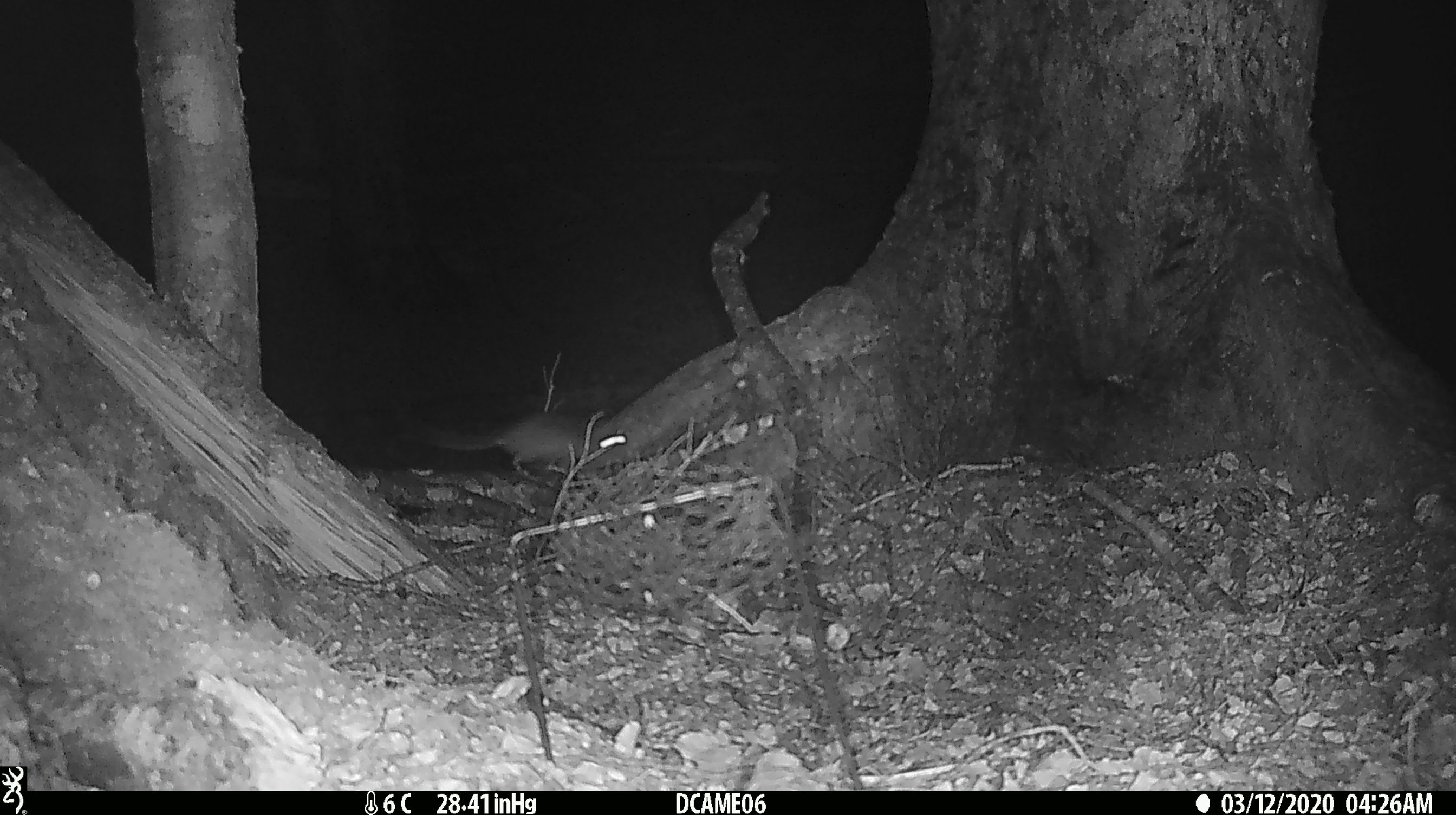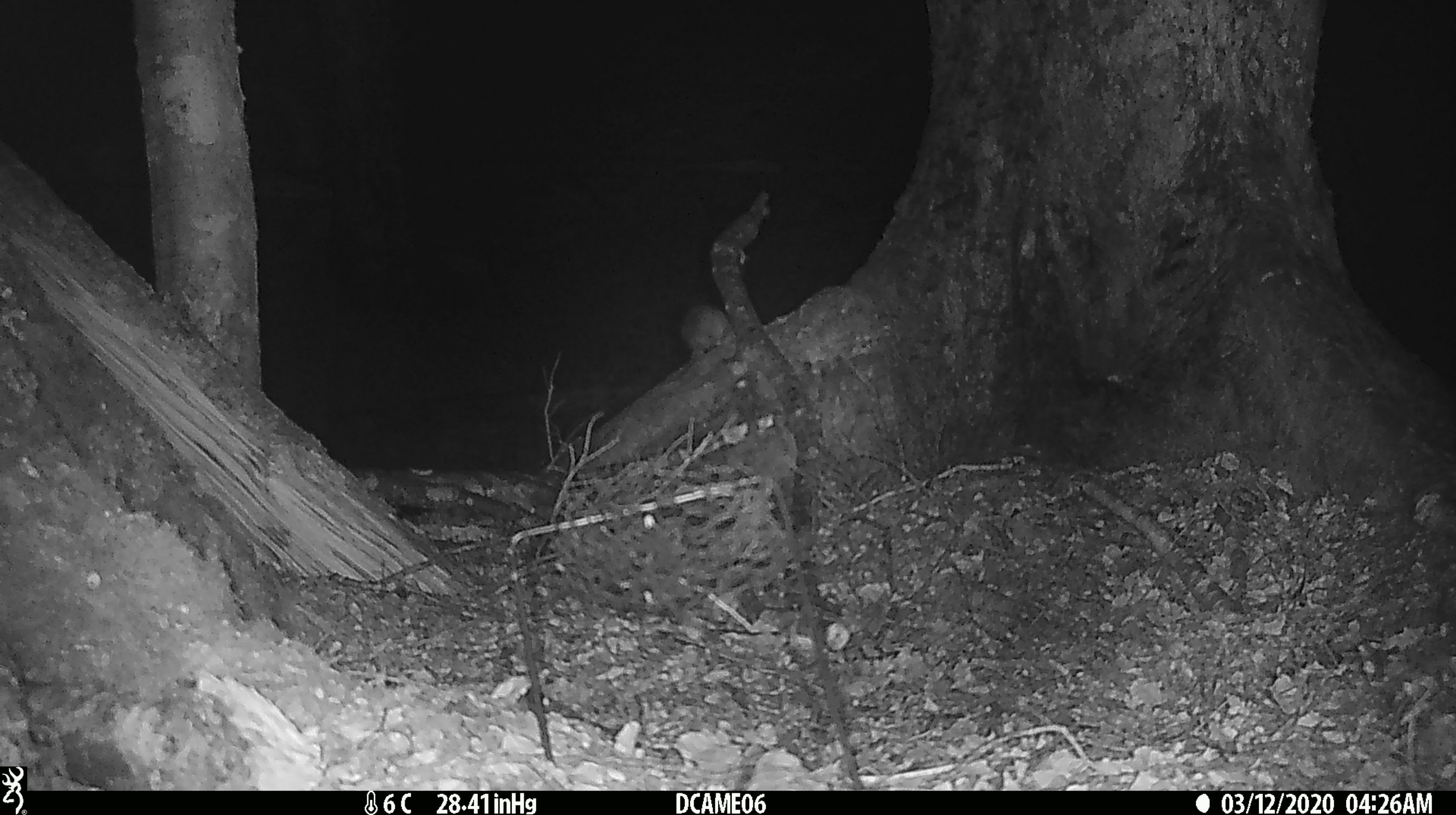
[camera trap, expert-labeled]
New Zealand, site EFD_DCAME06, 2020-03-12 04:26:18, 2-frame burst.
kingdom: Animalia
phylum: Chordata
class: Mammalia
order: Rodentia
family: Muridae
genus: Rattus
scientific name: Rattus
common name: rat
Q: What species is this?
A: Rat (Rattus).